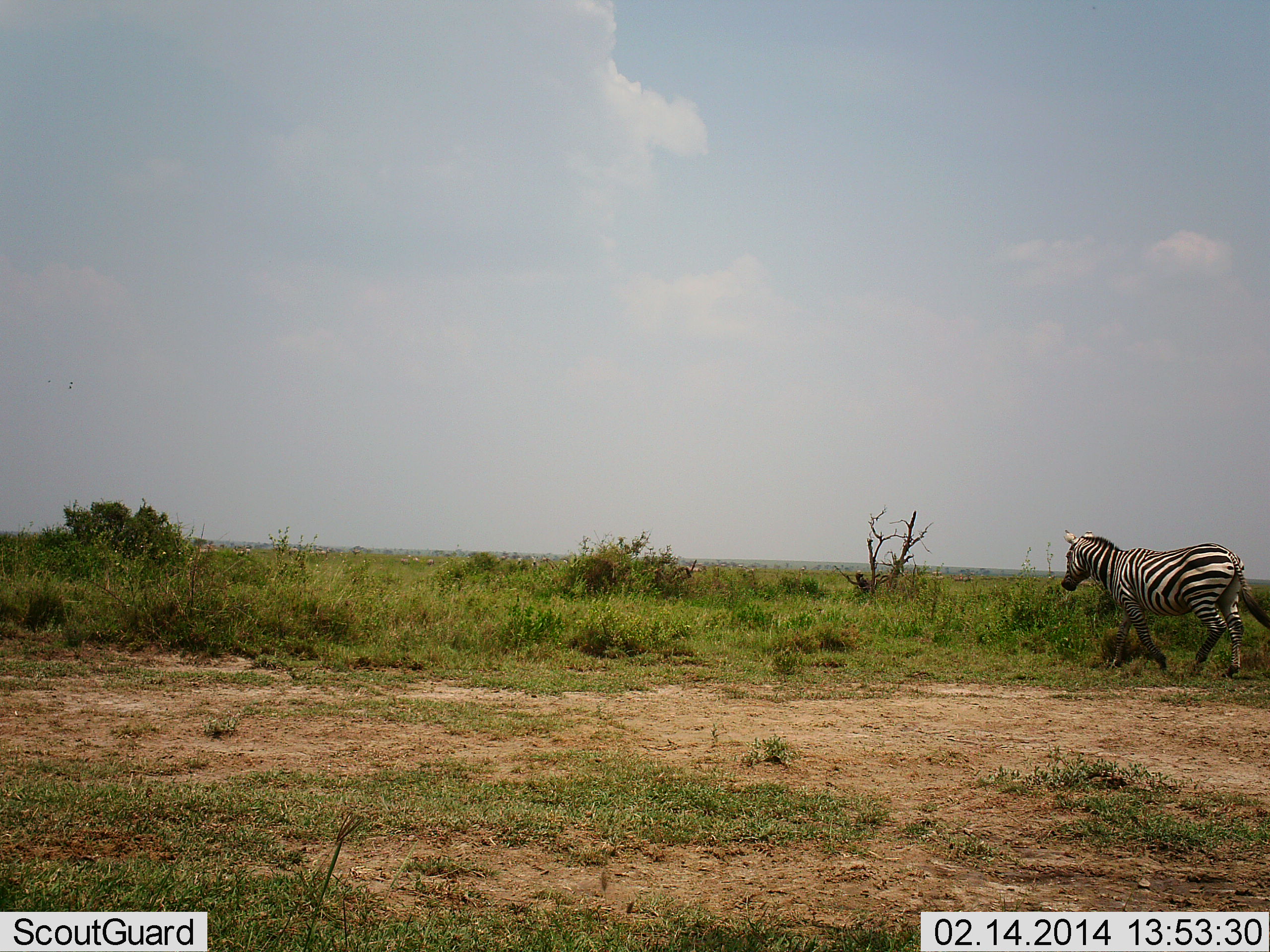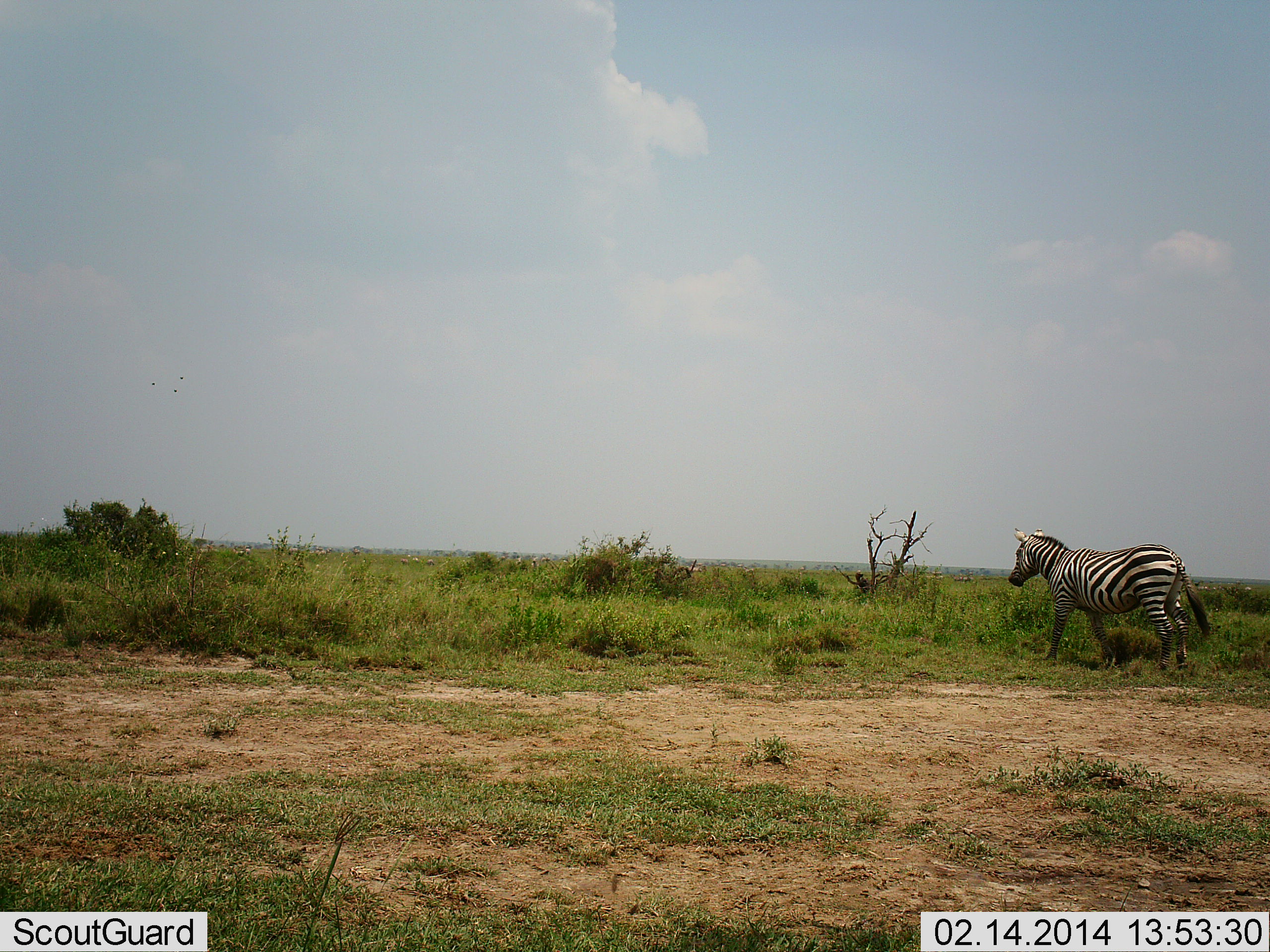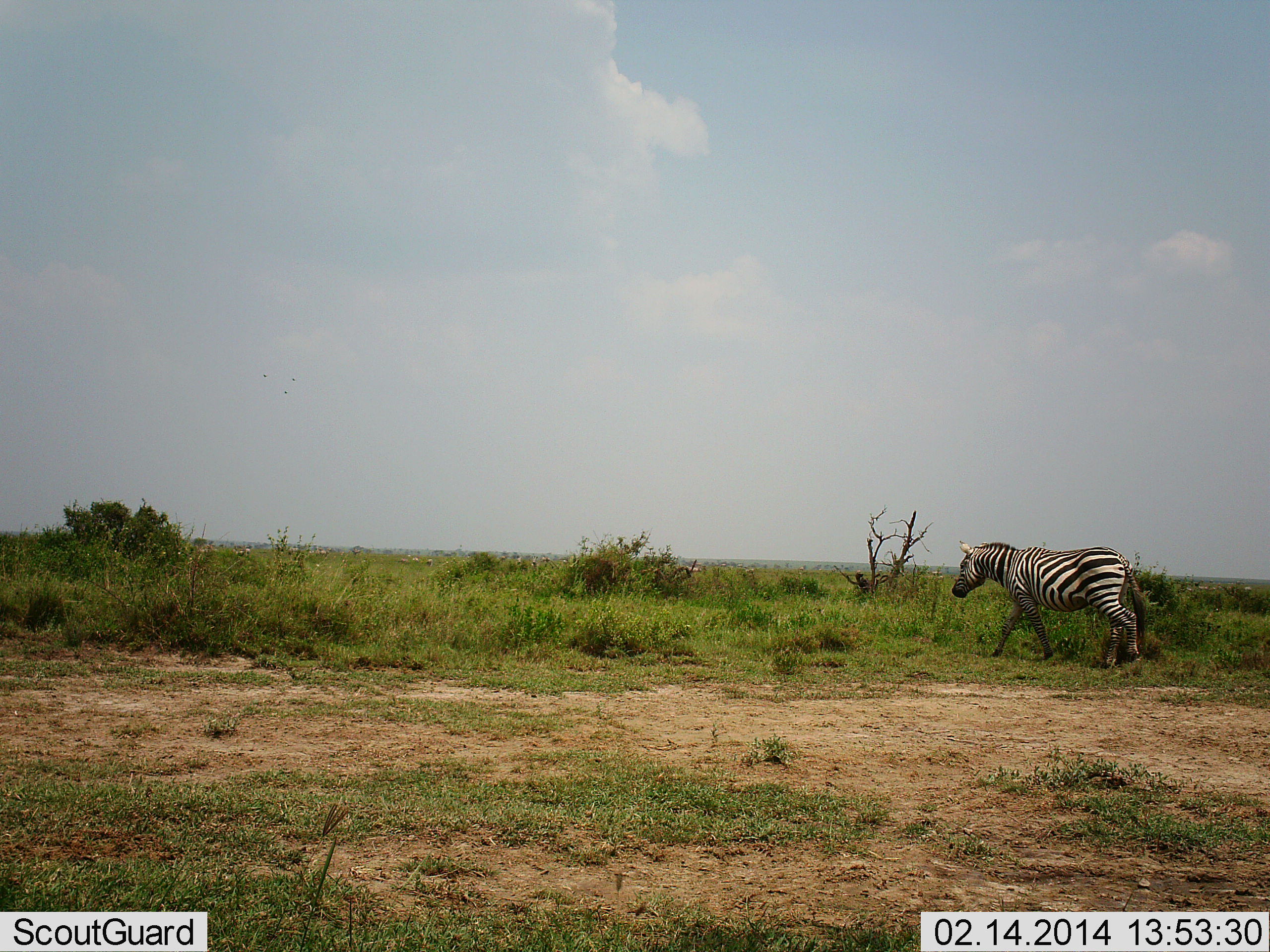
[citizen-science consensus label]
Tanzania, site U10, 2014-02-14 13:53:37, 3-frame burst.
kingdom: Animalia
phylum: Chordata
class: Mammalia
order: Perissodactyla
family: Equidae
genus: Equus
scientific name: Equus quagga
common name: plains zebra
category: zebra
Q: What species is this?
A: Zebra (plains zebra) (Equus quagga).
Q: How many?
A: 1.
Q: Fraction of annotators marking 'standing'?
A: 0%.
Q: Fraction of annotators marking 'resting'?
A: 0%.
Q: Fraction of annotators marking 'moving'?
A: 100%.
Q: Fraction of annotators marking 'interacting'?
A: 0%.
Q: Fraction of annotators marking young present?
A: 0%.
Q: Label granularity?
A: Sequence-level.